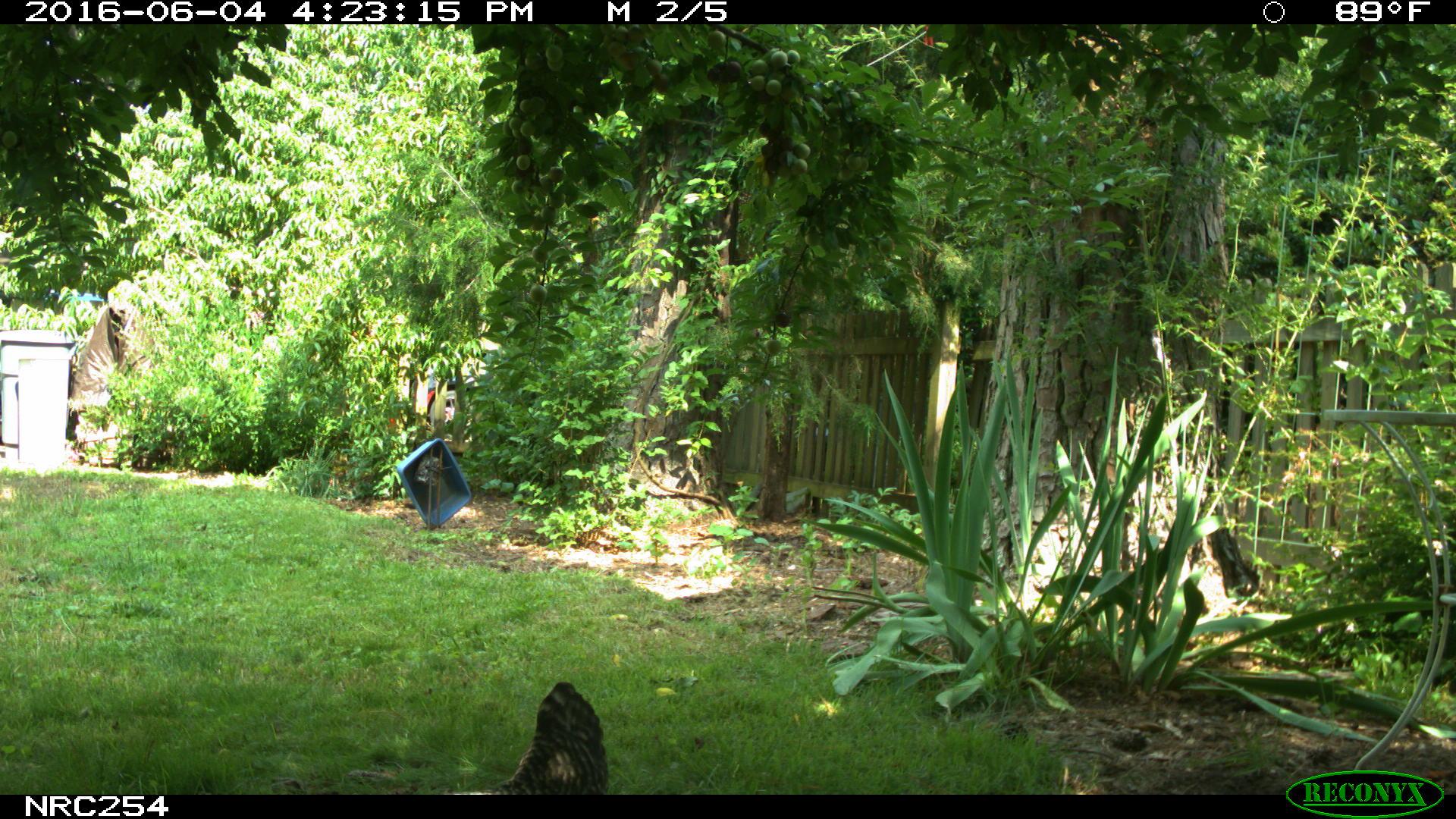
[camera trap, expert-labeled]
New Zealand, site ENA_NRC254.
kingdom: Animalia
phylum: Chordata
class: Aves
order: Galliformes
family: Phasianidae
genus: Gallus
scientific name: Gallus gallus domesticus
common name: chicken